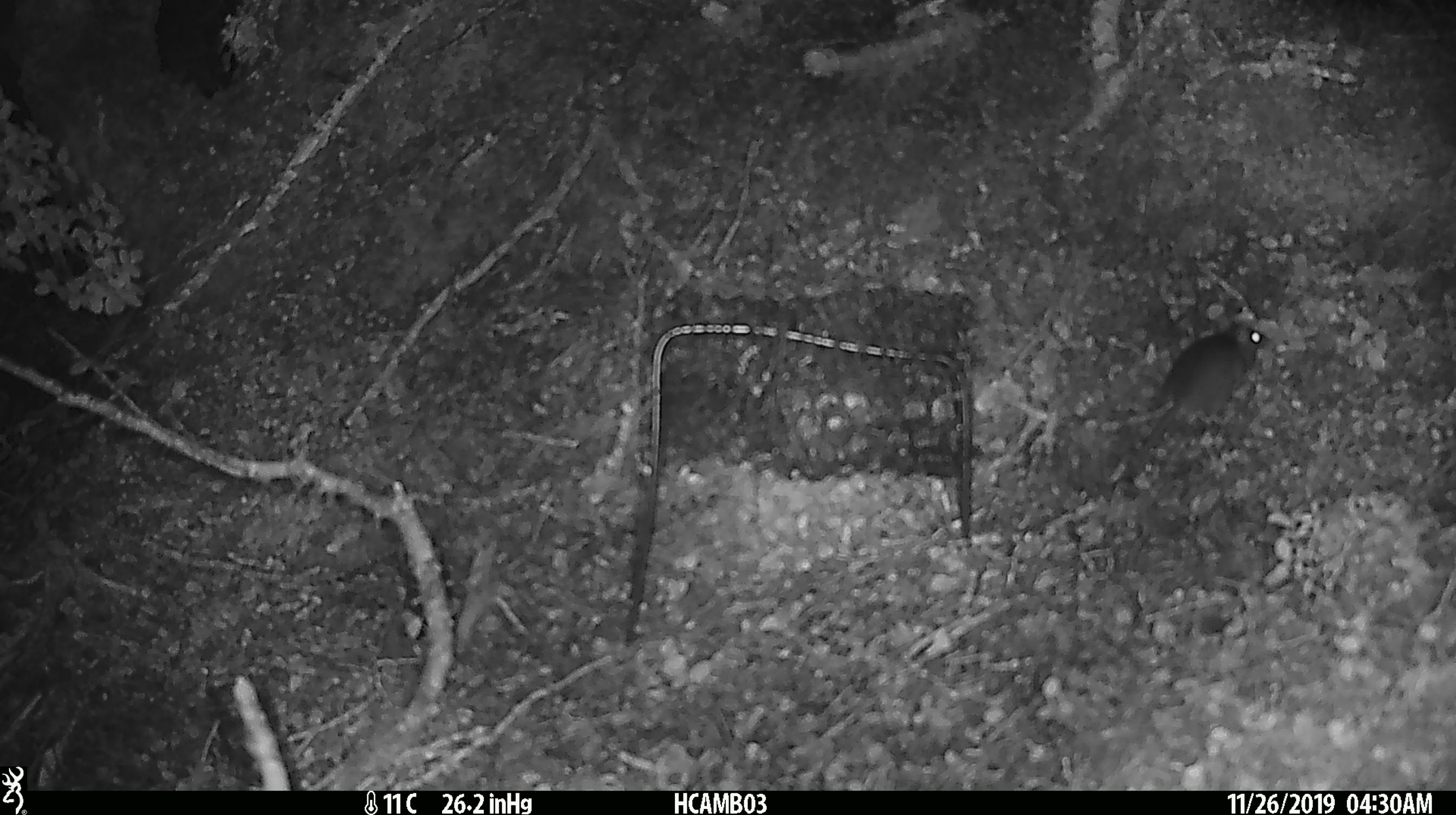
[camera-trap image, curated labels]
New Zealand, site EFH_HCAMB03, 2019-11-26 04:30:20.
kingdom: Animalia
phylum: Chordata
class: Mammalia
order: Rodentia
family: Muridae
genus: Mus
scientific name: Mus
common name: mouse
Mouse (Mus).